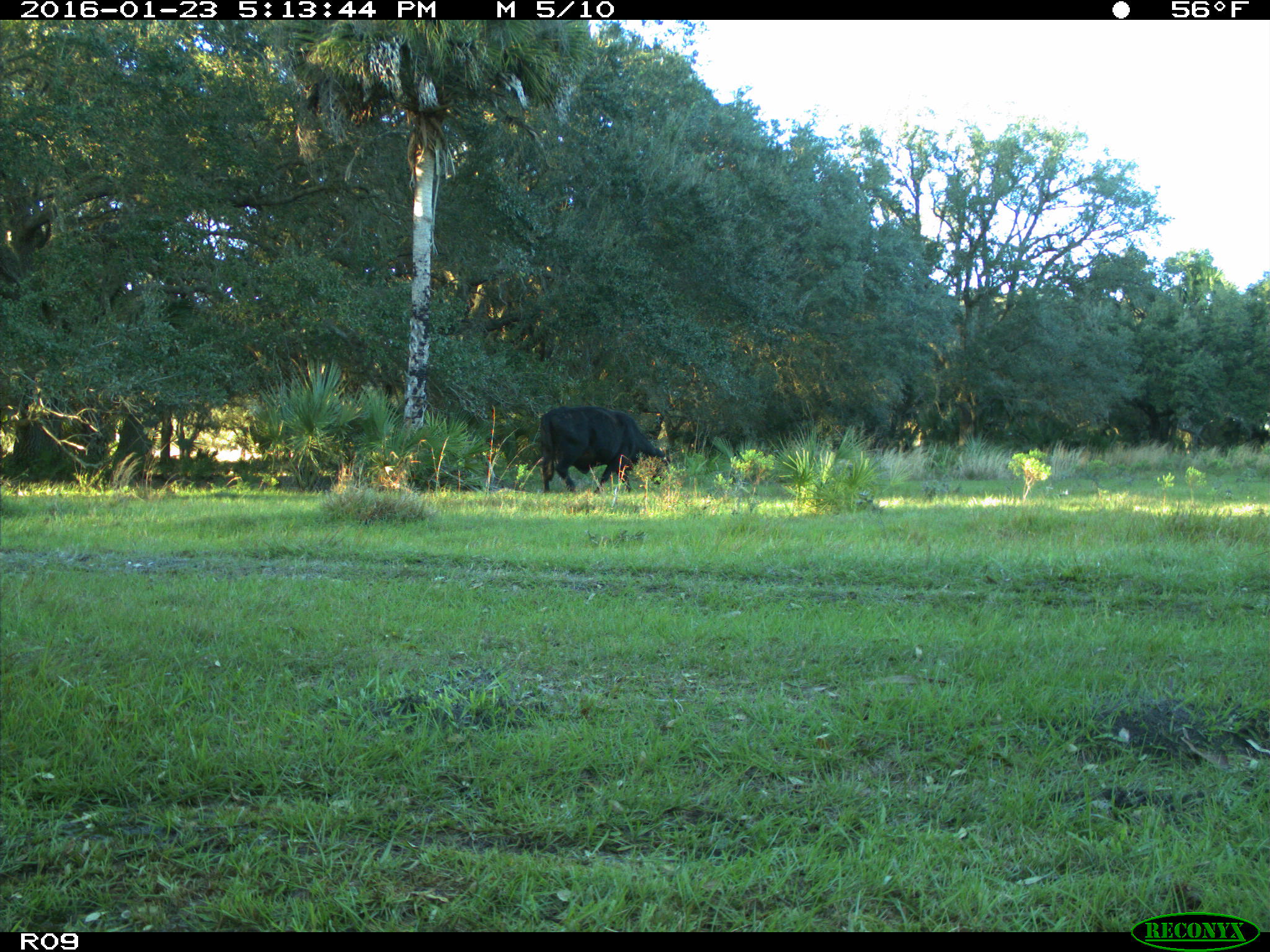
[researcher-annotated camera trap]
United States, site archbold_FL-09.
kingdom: Animalia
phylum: Chordata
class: Mammalia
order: Artiodactyla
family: Bovidae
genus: Bos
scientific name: Bos taurus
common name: domestic cow